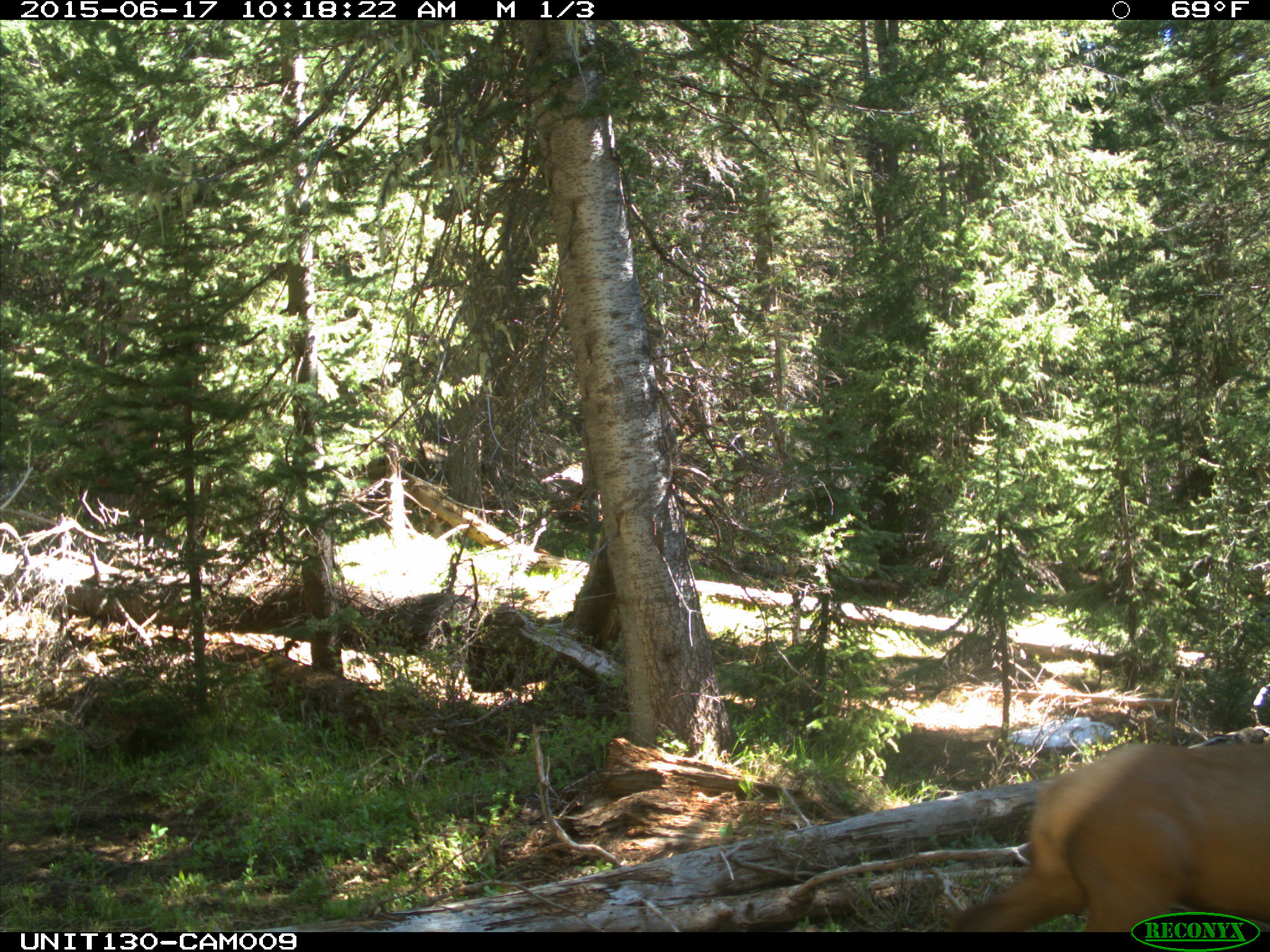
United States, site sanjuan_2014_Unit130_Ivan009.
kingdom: Animalia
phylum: Chordata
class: Mammalia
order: Artiodactyla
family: Cervidae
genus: Cervus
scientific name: Cervus elaphus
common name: red deer